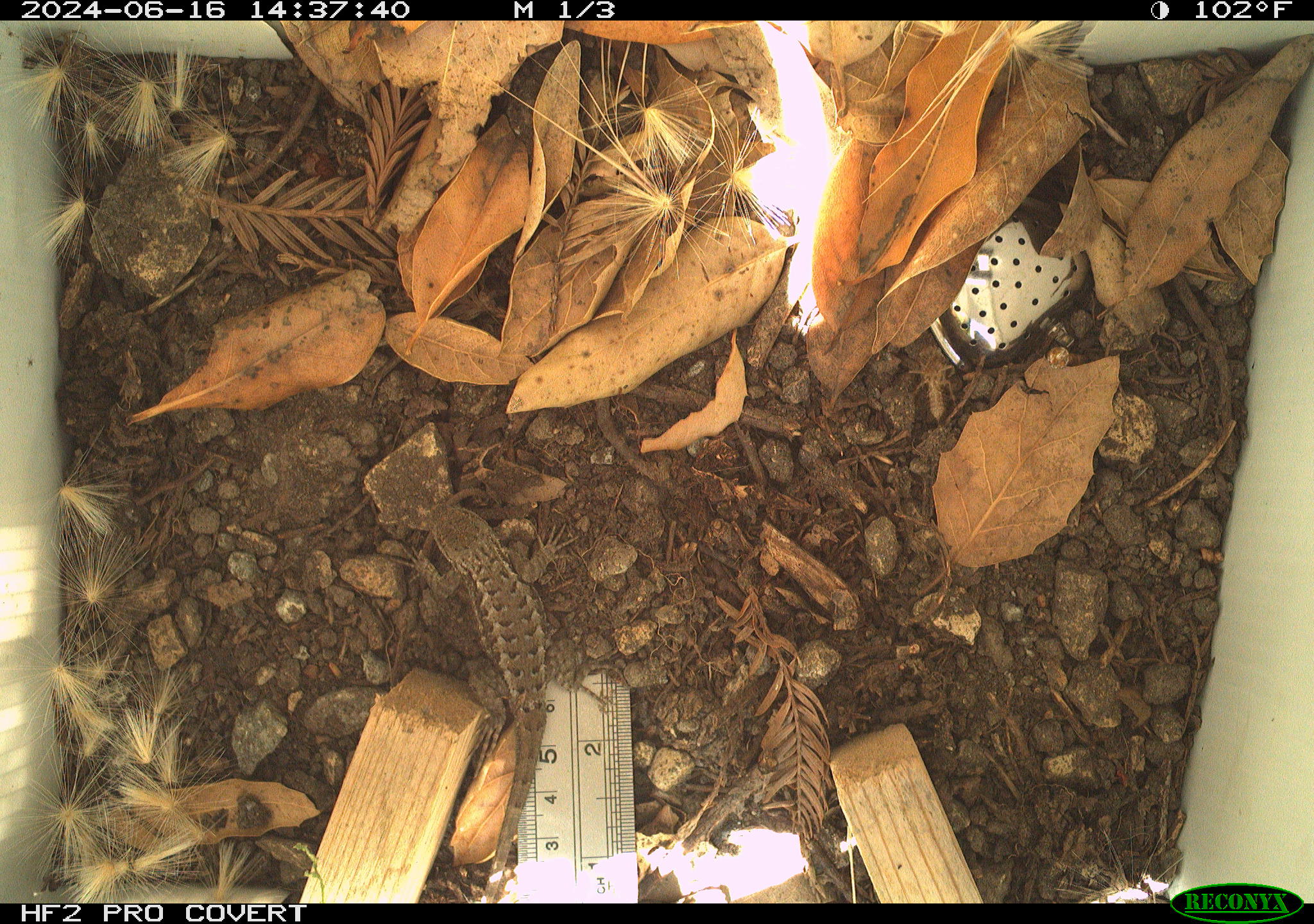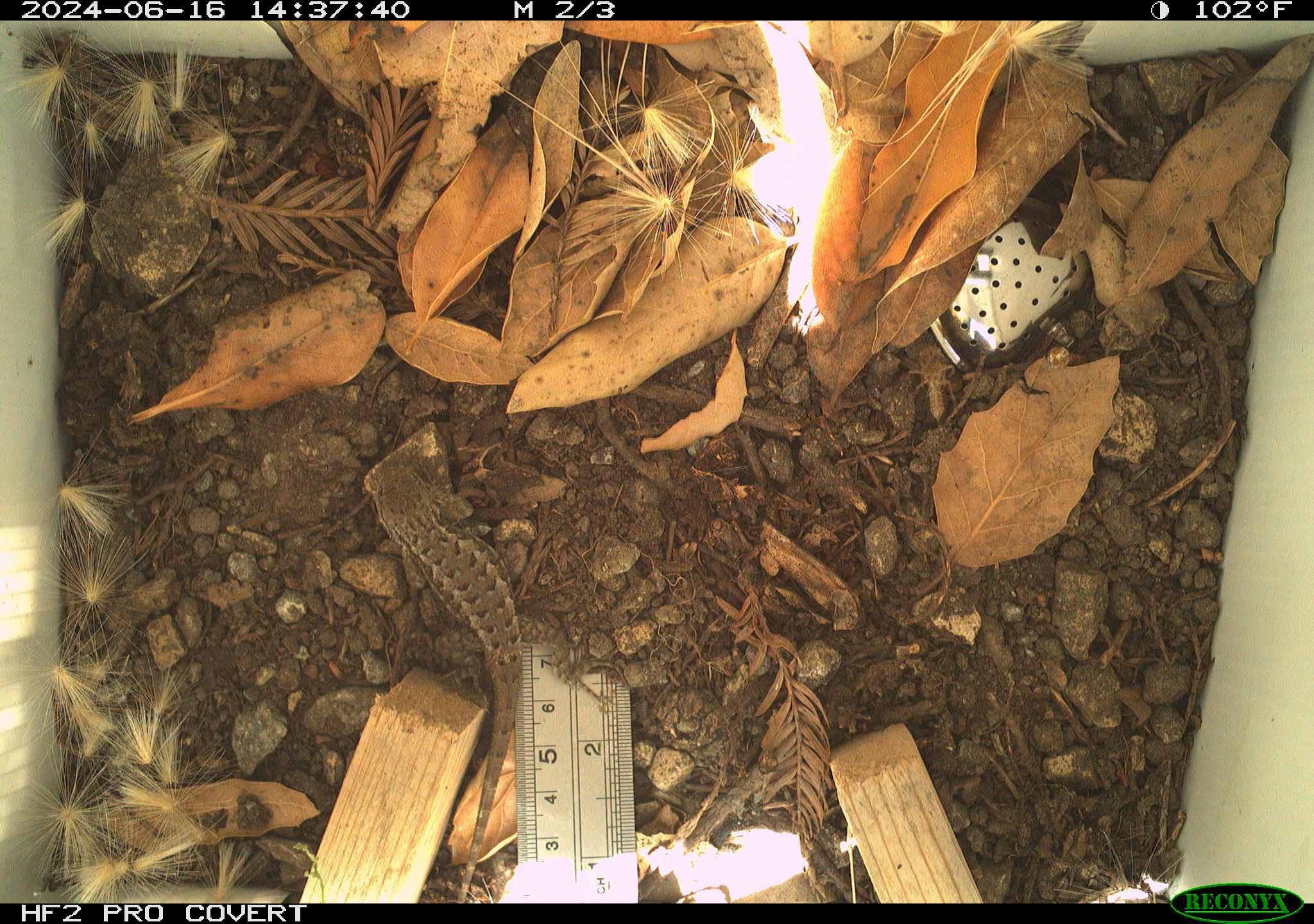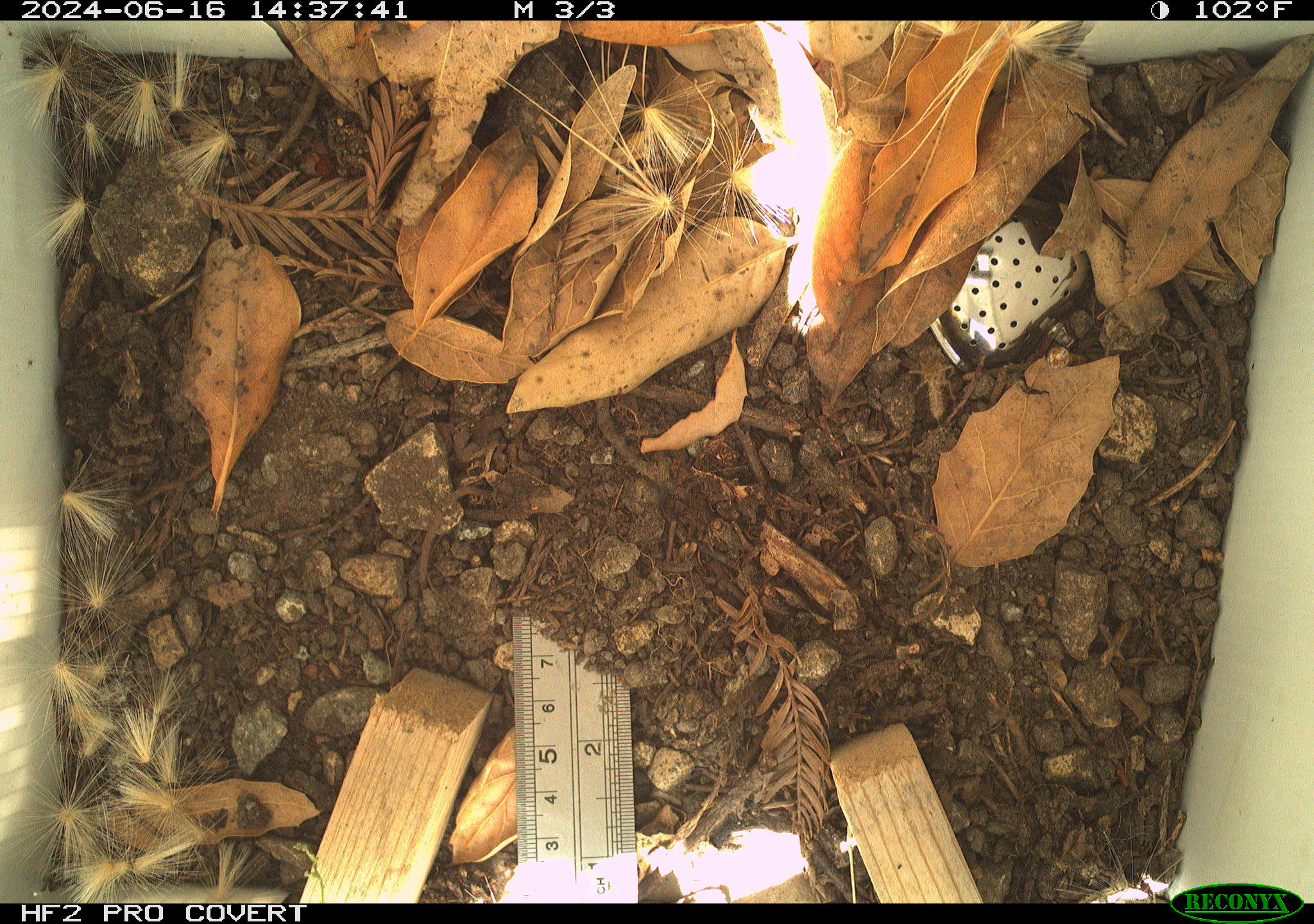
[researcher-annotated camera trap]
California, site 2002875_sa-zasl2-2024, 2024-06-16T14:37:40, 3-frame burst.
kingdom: Animalia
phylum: Chordata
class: Reptilia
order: Squamata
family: Phrynosomatidae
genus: Sceloporus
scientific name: Sceloporus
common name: spiny lizards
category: sceloporus species